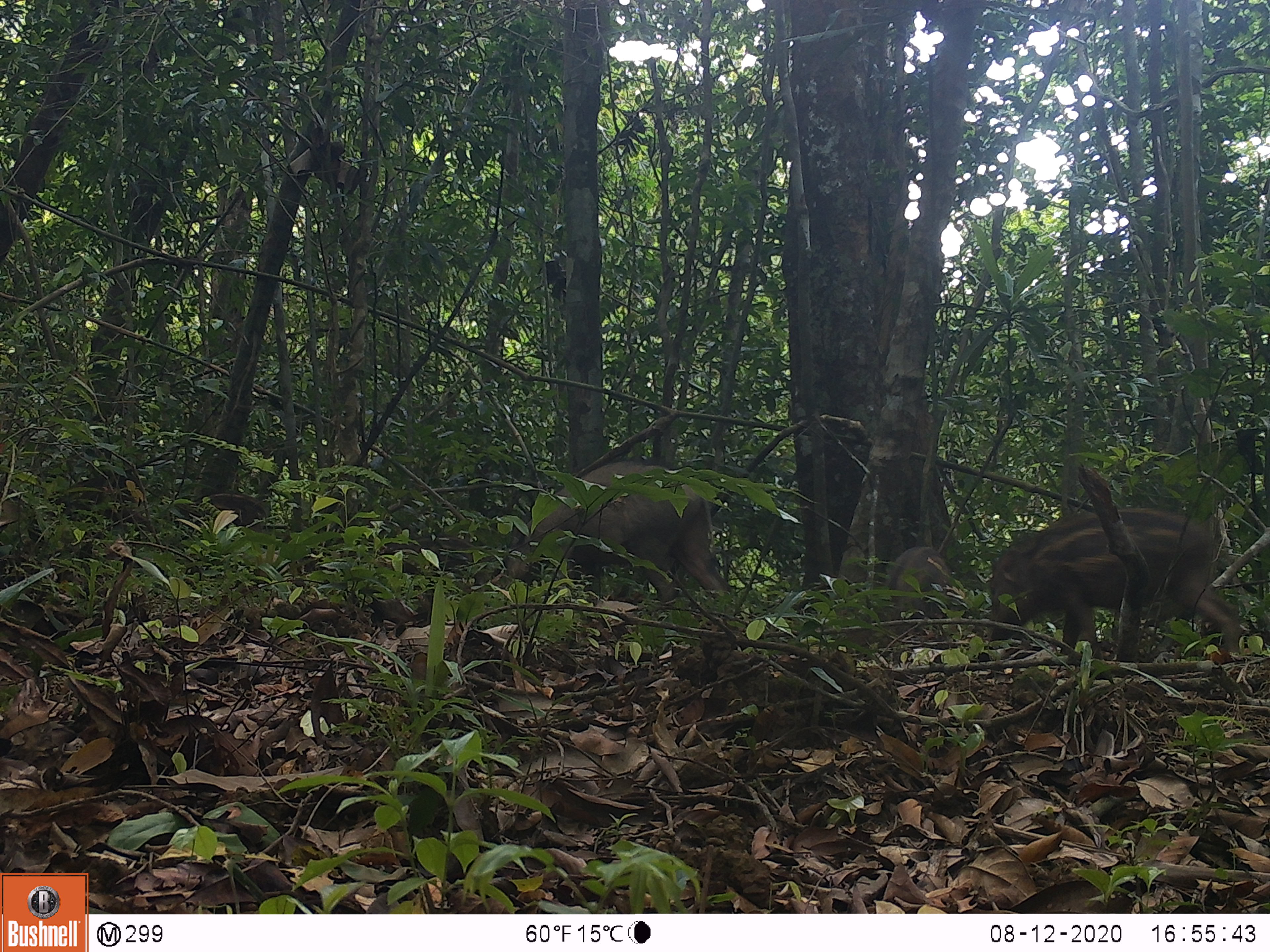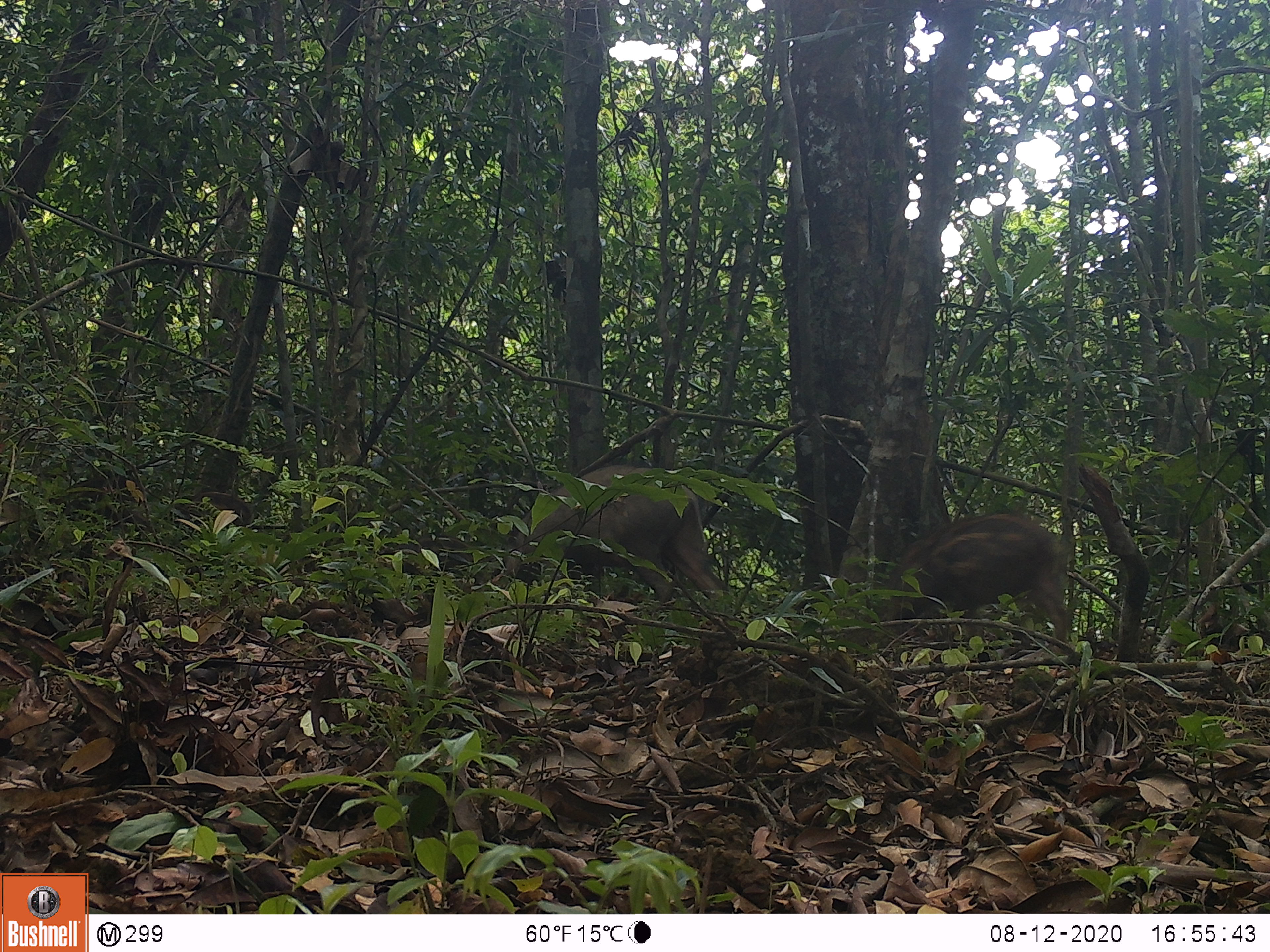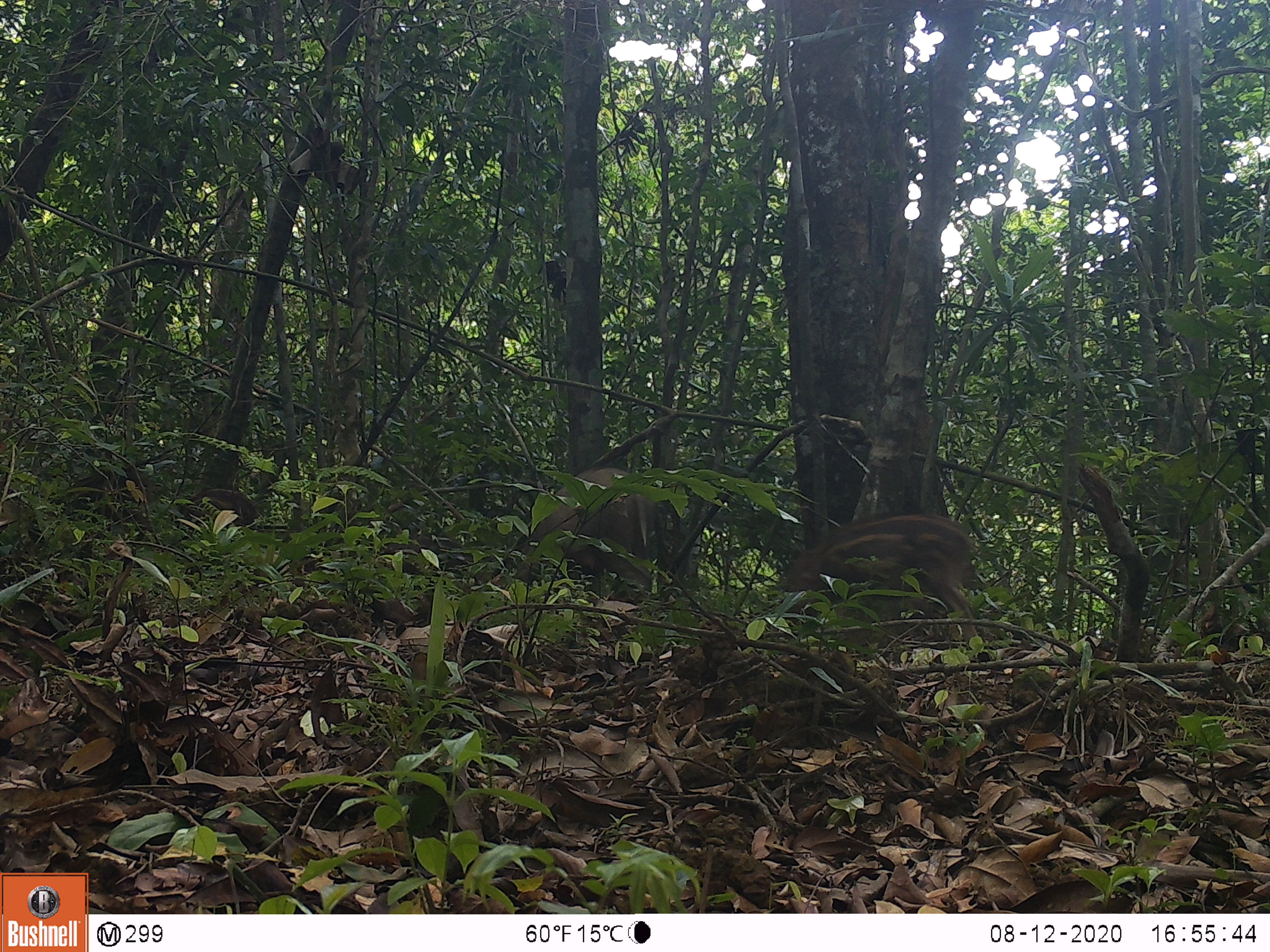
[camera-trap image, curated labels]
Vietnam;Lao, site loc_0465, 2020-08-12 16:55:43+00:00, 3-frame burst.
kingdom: Animalia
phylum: Chordata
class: Mammalia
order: Artiodactyla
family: Suidae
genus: Sus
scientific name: Sus scrofa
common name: eurasian wild pig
Eurasian wild pig (Sus scrofa). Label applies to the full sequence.